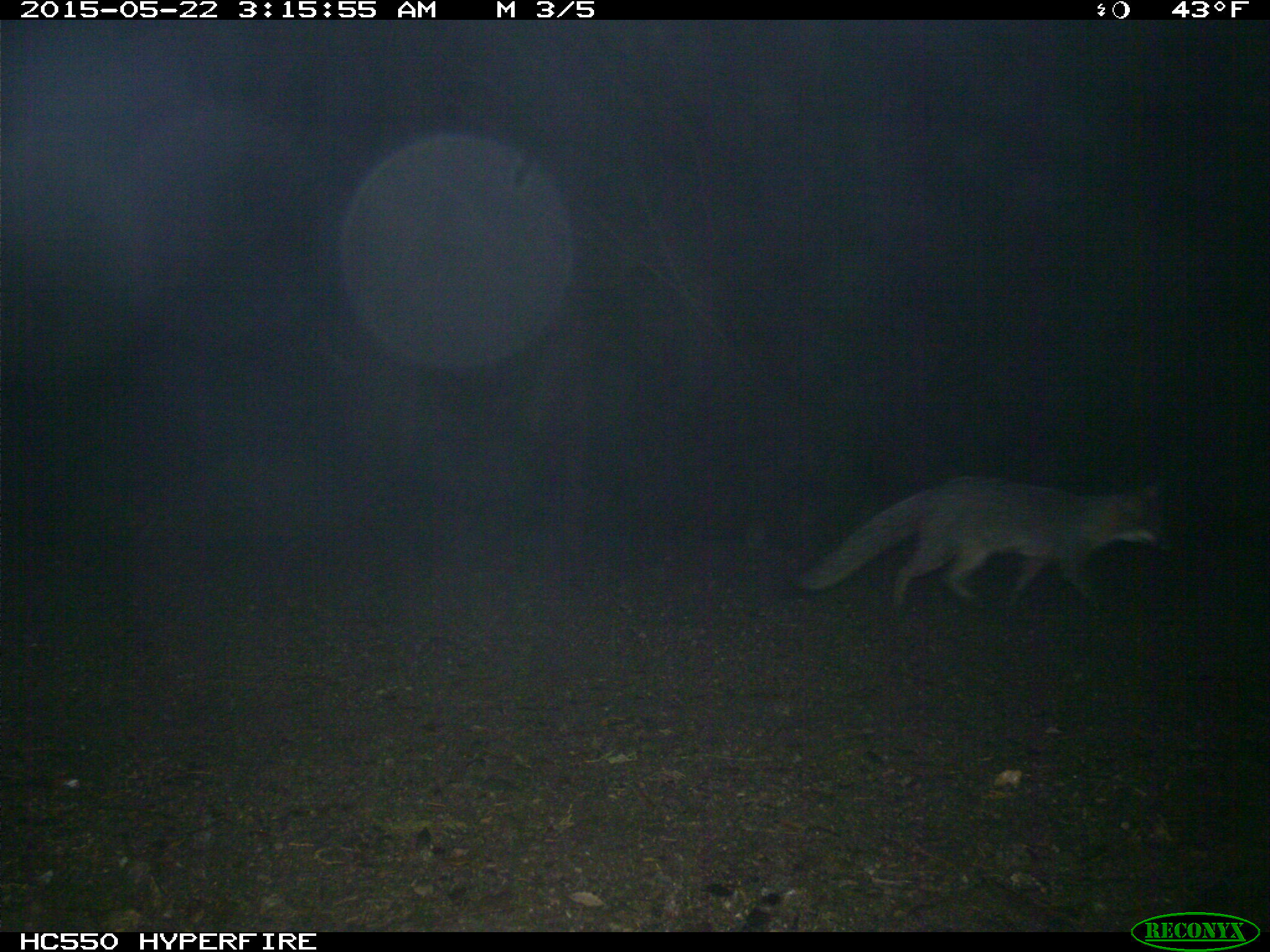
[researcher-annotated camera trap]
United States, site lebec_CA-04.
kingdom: Animalia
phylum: Chordata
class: Mammalia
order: Carnivora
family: Canidae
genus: Urocyon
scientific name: Urocyon cinereoargenteus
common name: gray fox